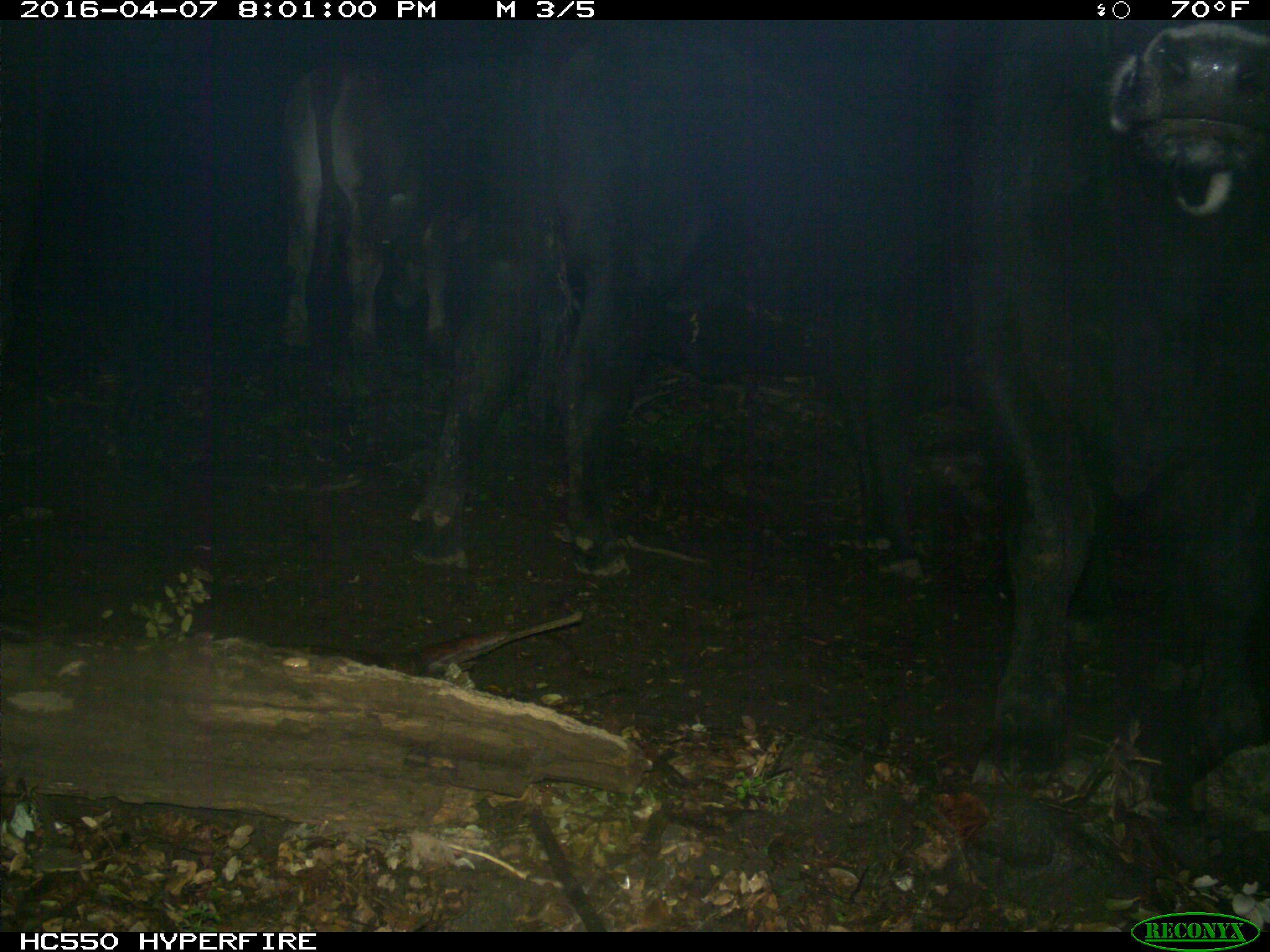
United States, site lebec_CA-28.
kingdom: Animalia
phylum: Chordata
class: Mammalia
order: Artiodactyla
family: Bovidae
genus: Bos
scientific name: Bos taurus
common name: domestic cow